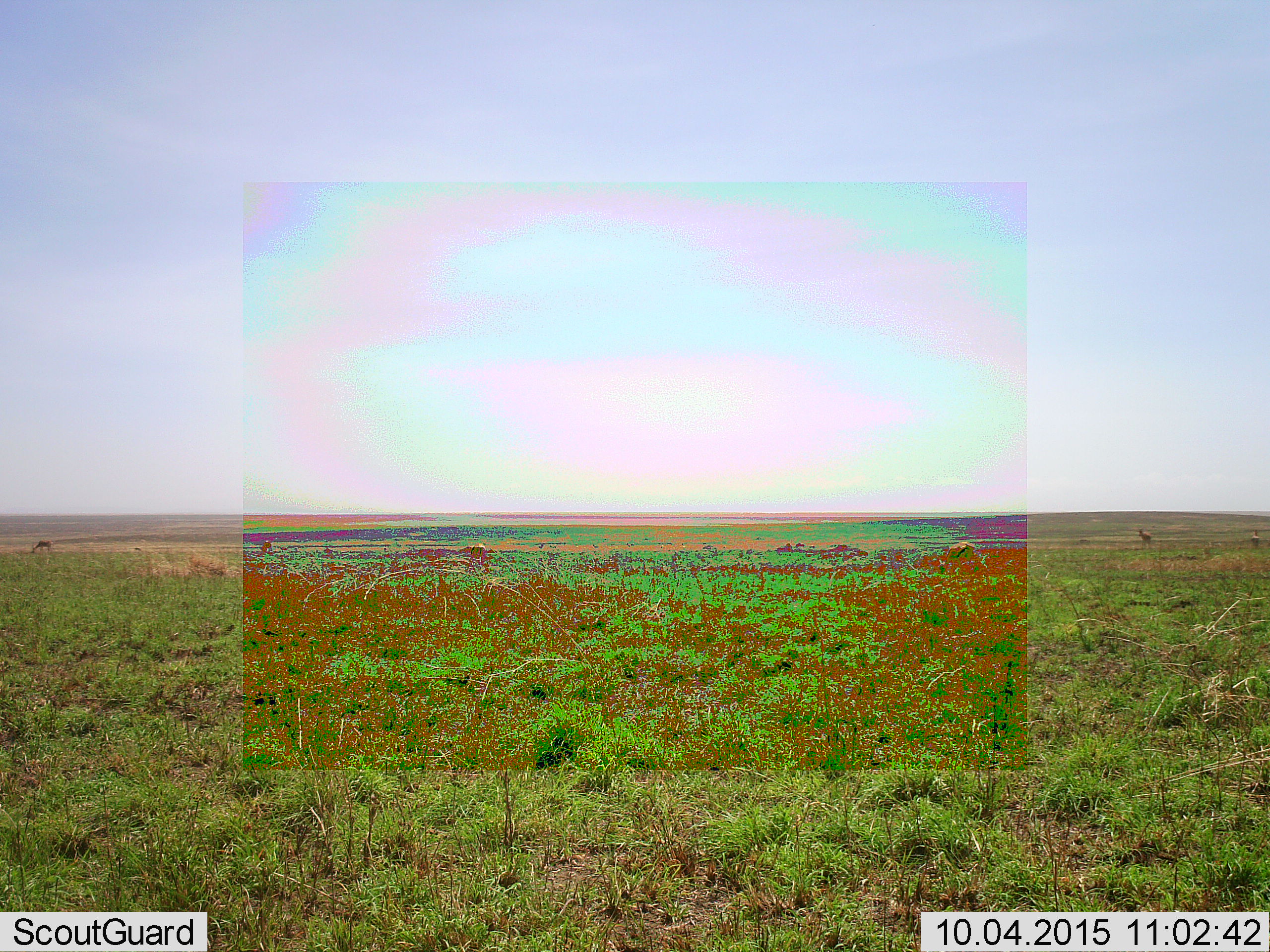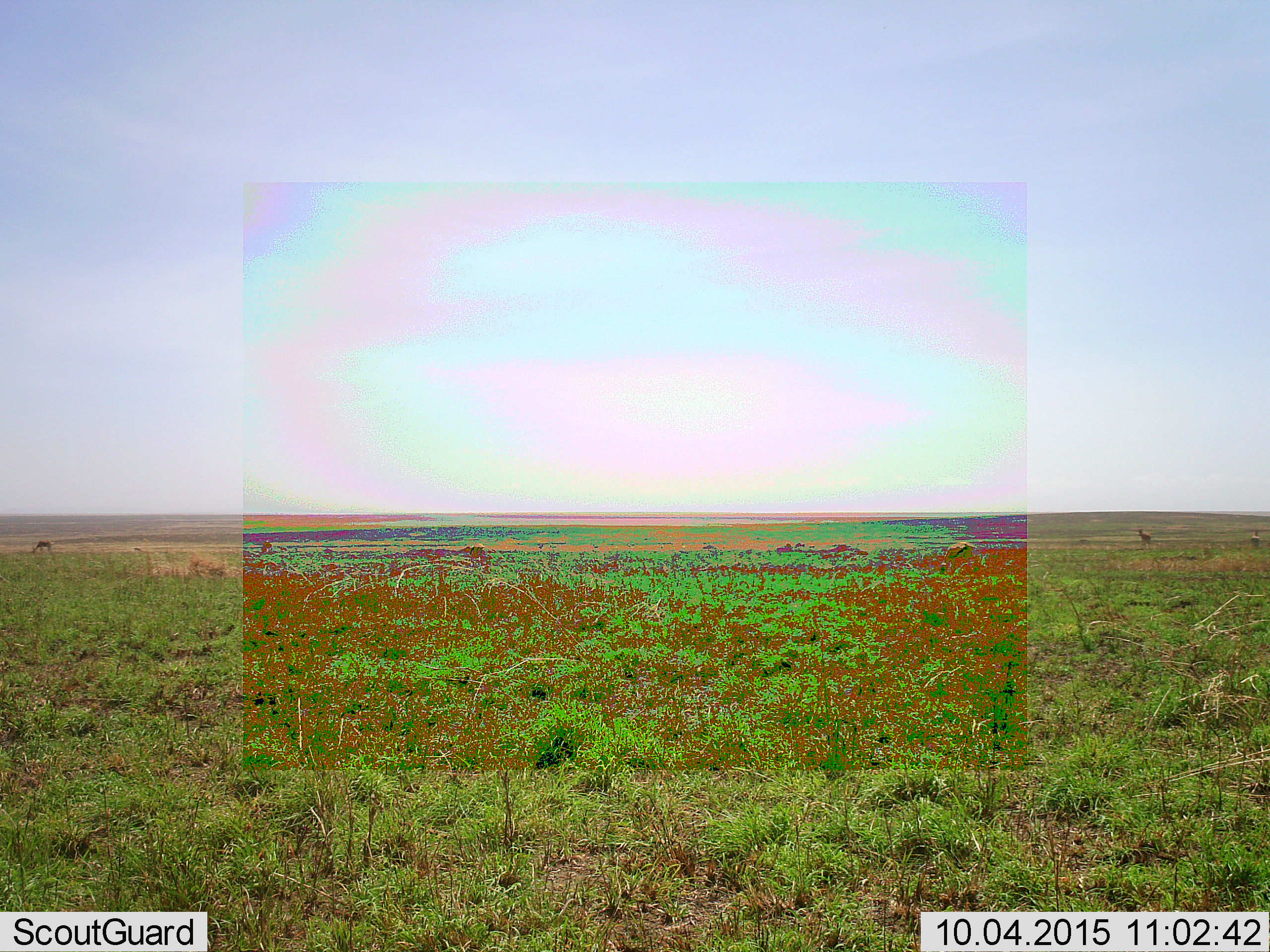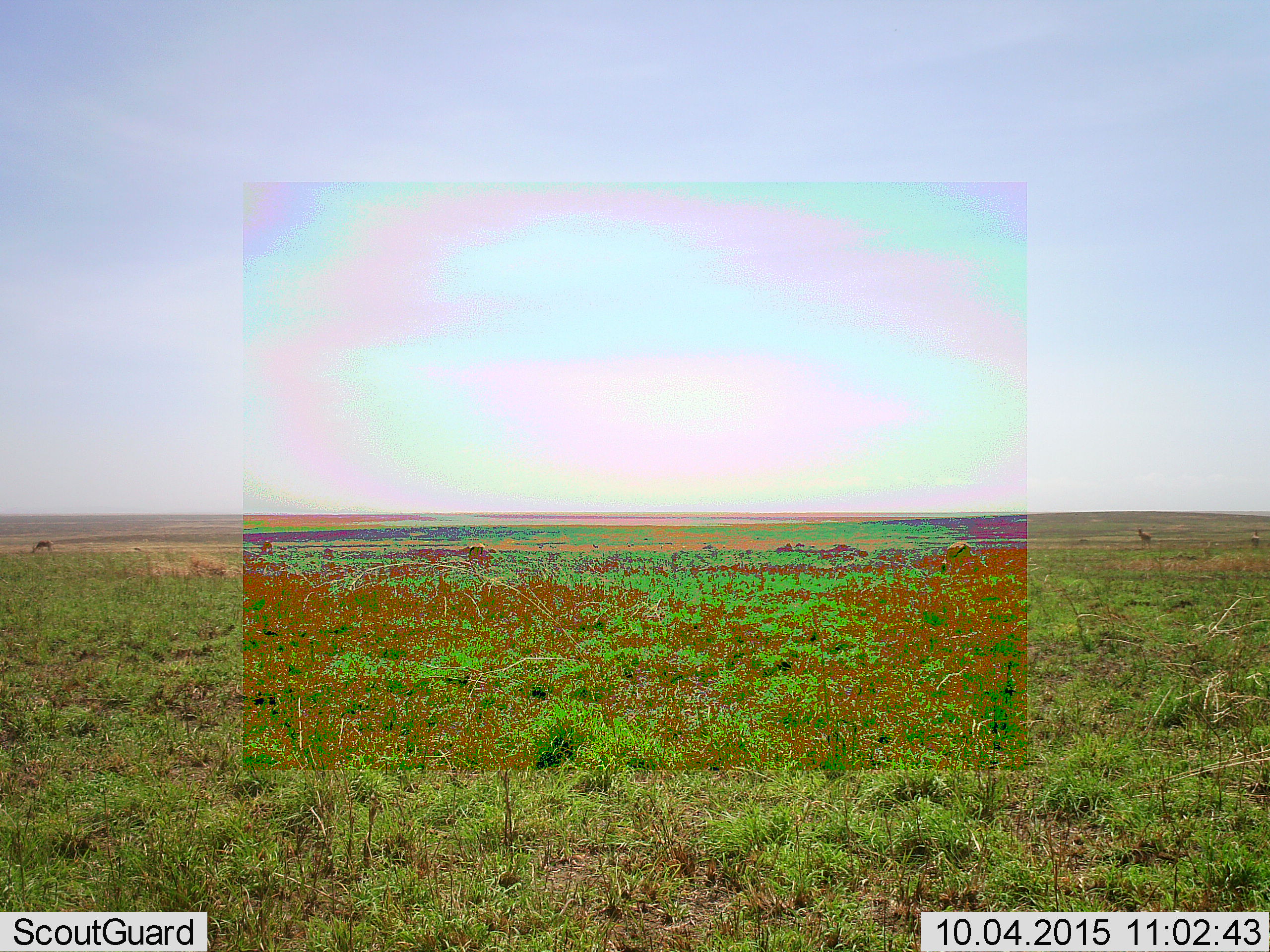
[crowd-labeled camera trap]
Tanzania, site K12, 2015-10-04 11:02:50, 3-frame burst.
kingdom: Animalia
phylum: Chordata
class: Mammalia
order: Artiodactyla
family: Bovidae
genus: Eudorcas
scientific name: Eudorcas thomsonii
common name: thomson's gazelle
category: gazellethomsons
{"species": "gazellethomsons (thomson's gazelle) (Eudorcas thomsonii)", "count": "6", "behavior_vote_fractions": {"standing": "71%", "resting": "0%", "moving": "57%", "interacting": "0%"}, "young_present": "0%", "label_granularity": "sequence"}